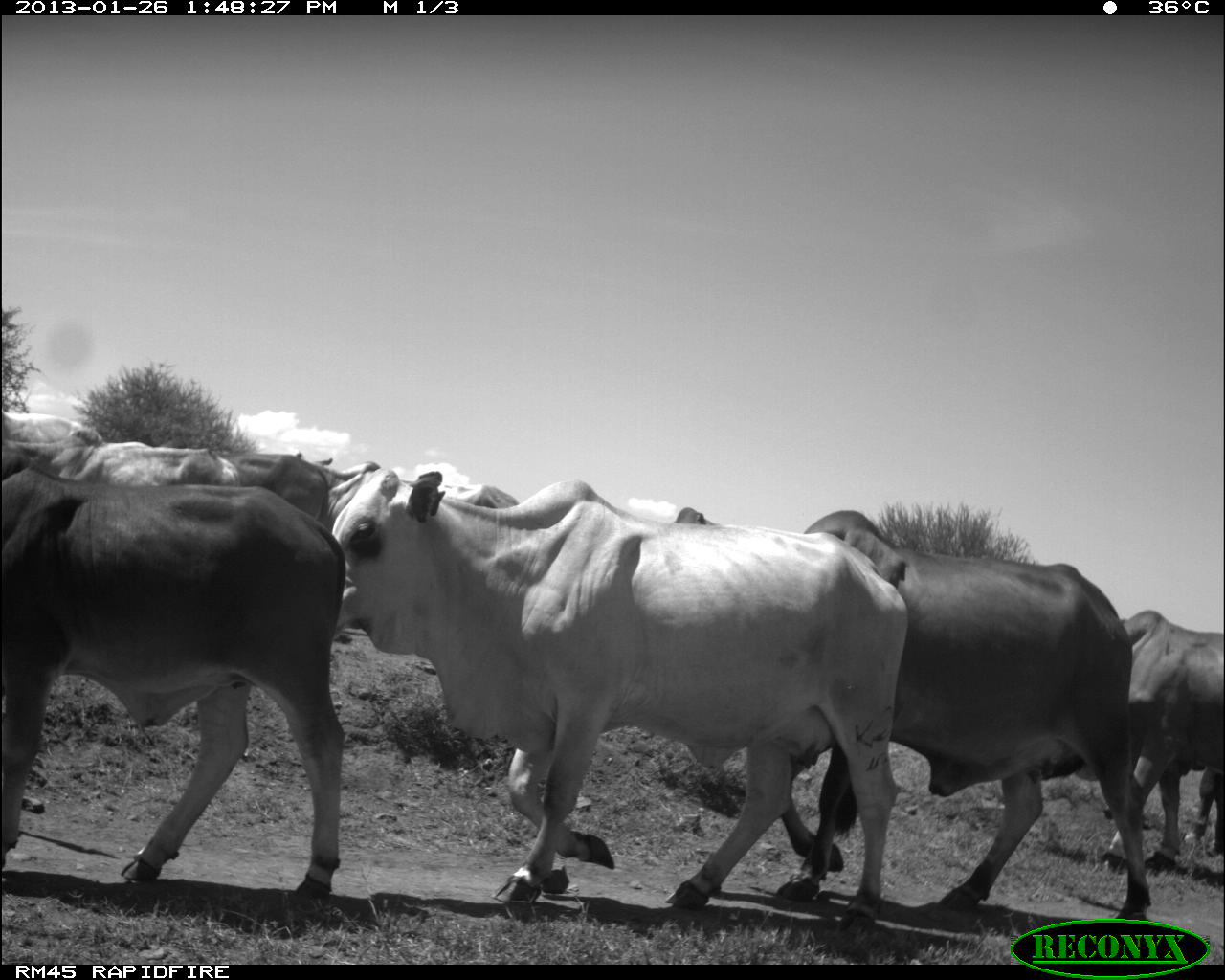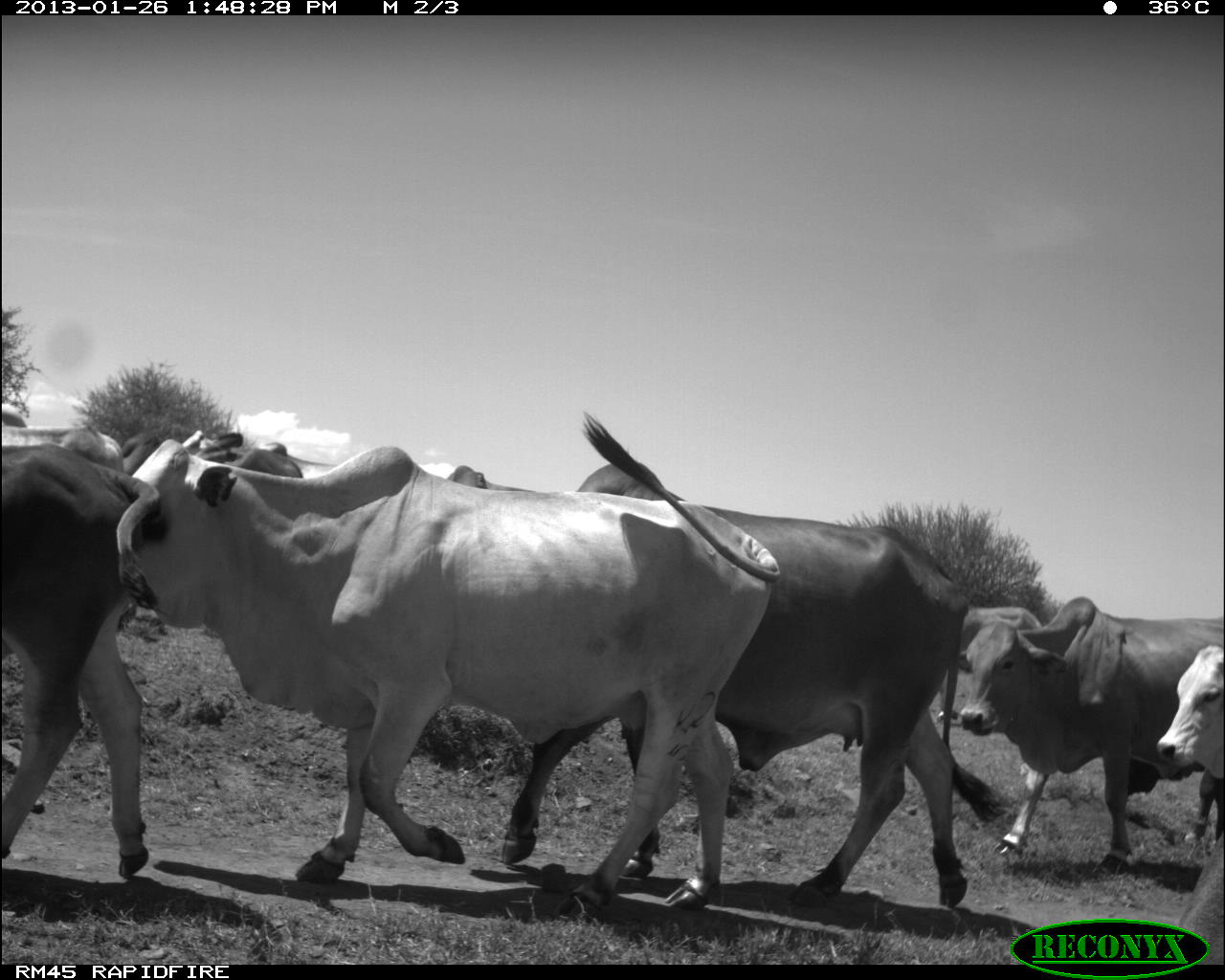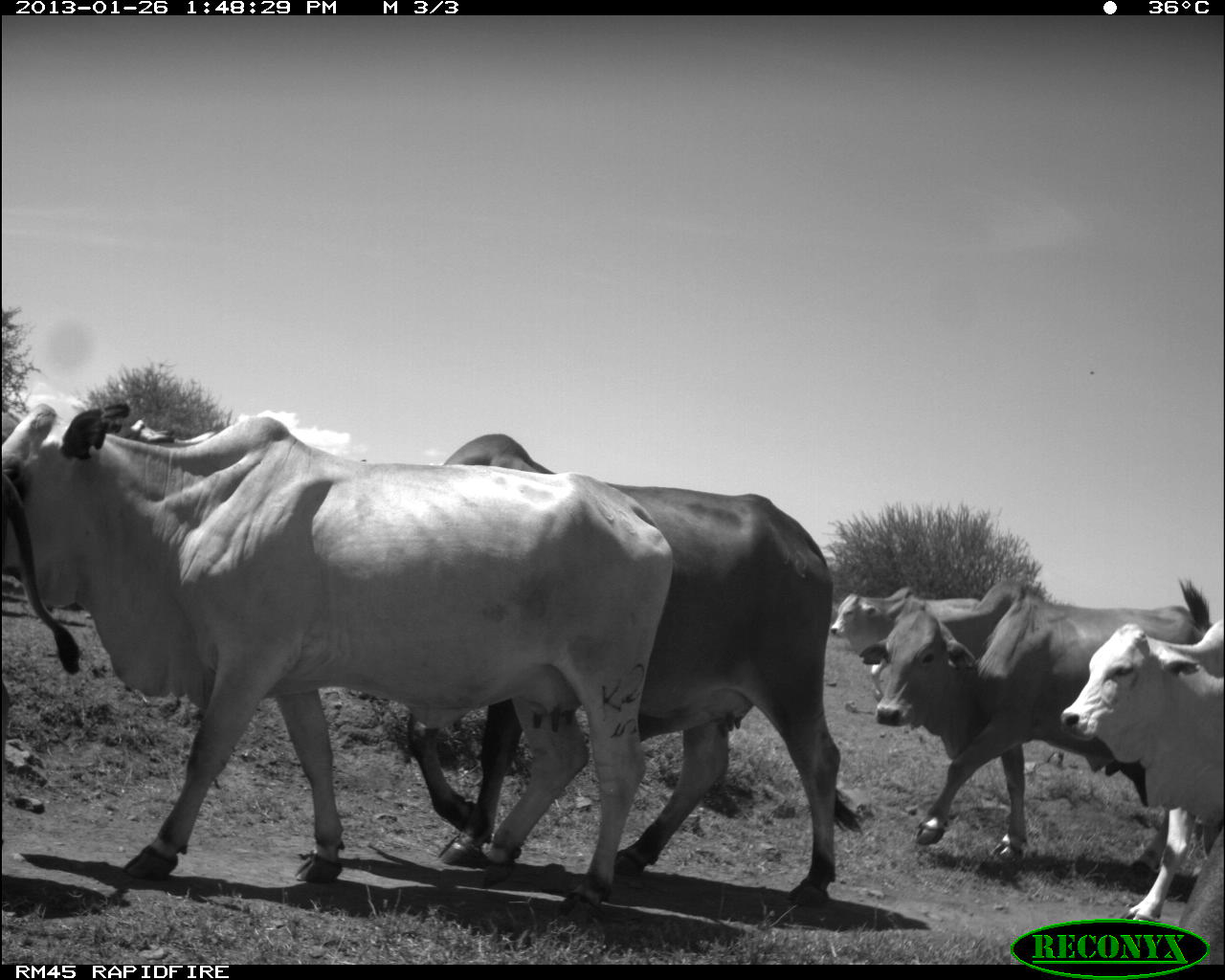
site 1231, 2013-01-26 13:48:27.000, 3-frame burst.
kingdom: Animalia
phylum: Chordata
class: Mammalia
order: Artiodactyla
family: Bovidae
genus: Bos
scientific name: Bos taurus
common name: domestic cattle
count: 9